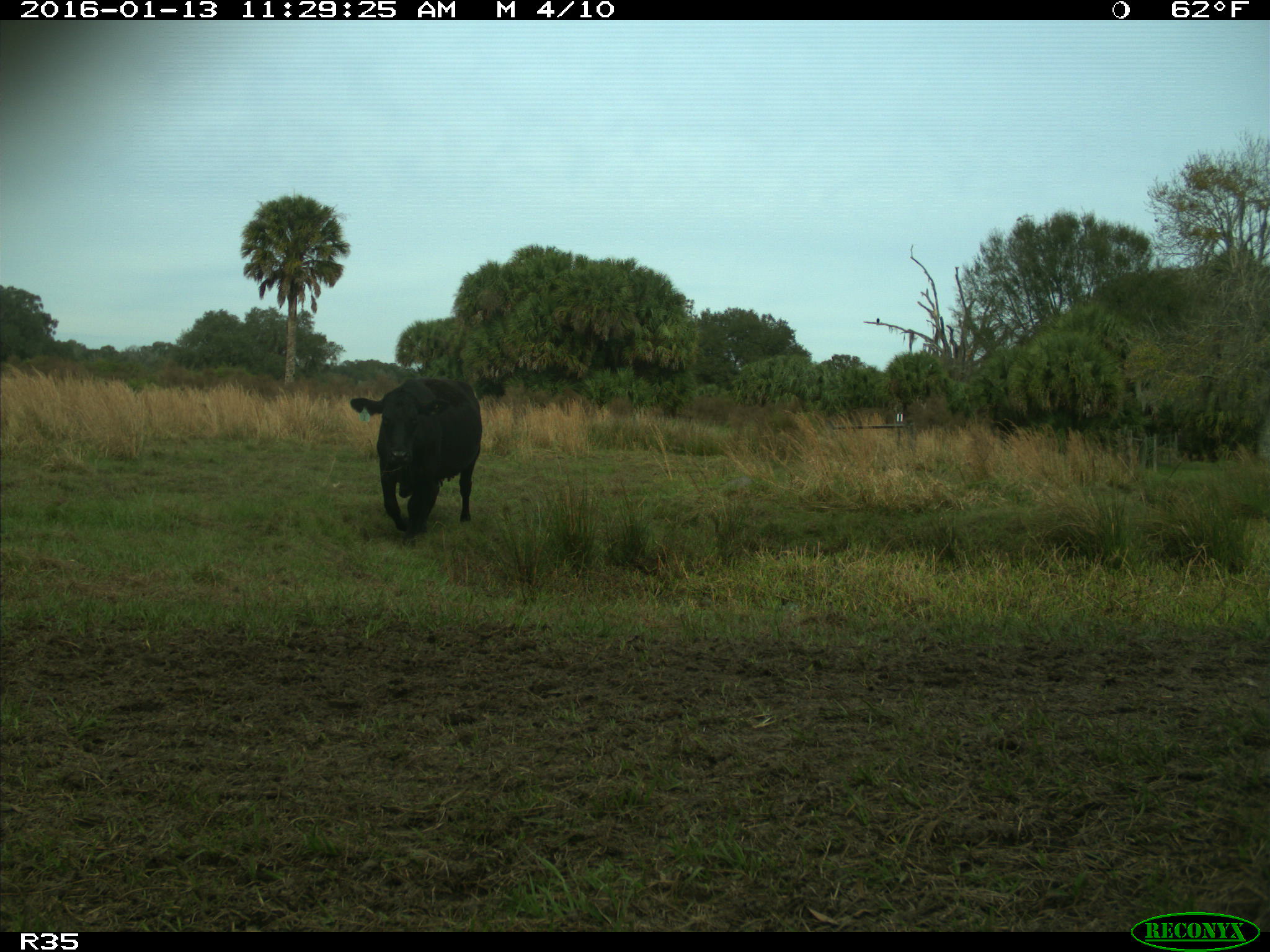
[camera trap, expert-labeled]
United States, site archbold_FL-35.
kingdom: Animalia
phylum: Chordata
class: Mammalia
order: Artiodactyla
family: Bovidae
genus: Bos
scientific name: Bos taurus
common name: domestic cow